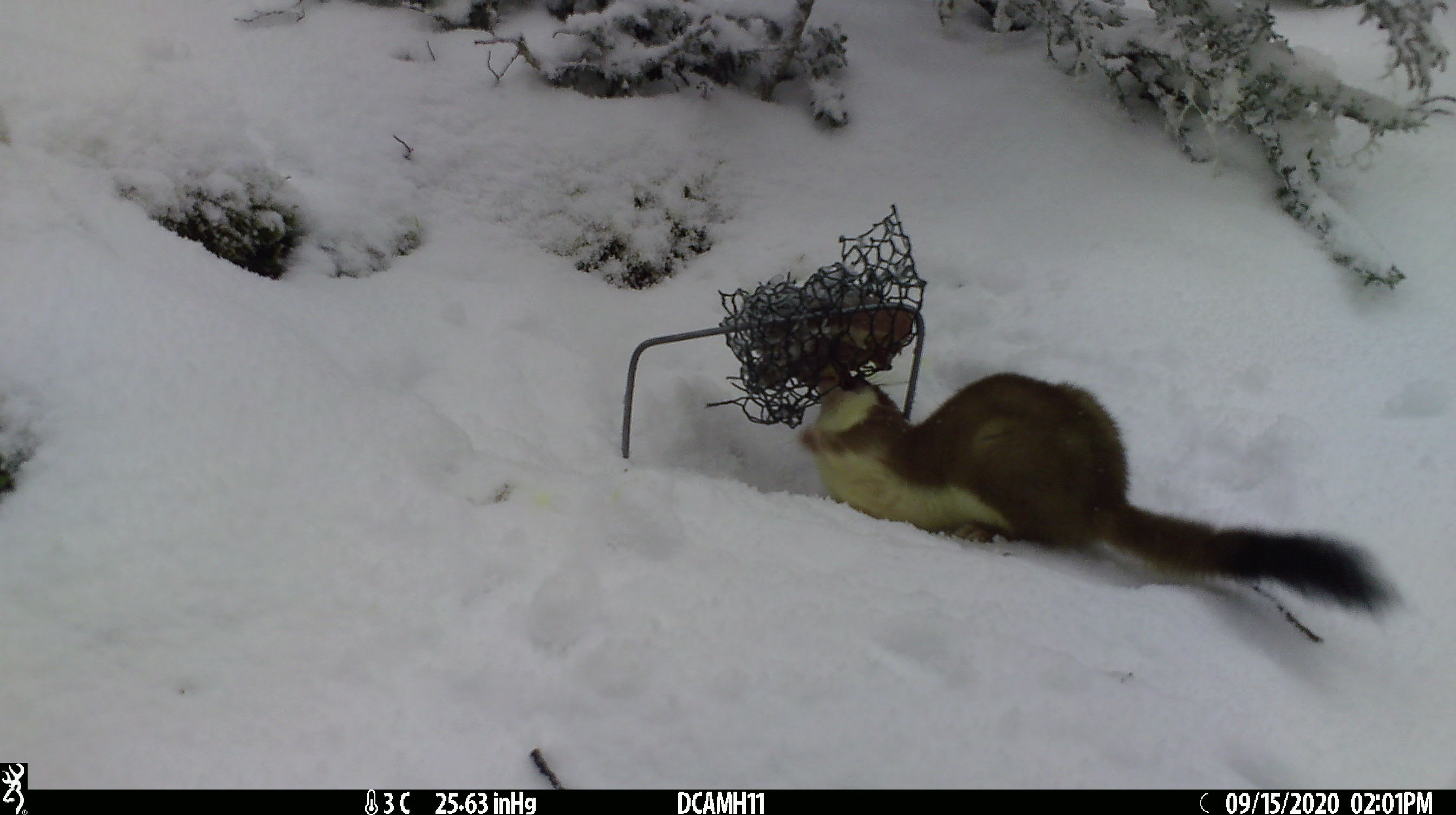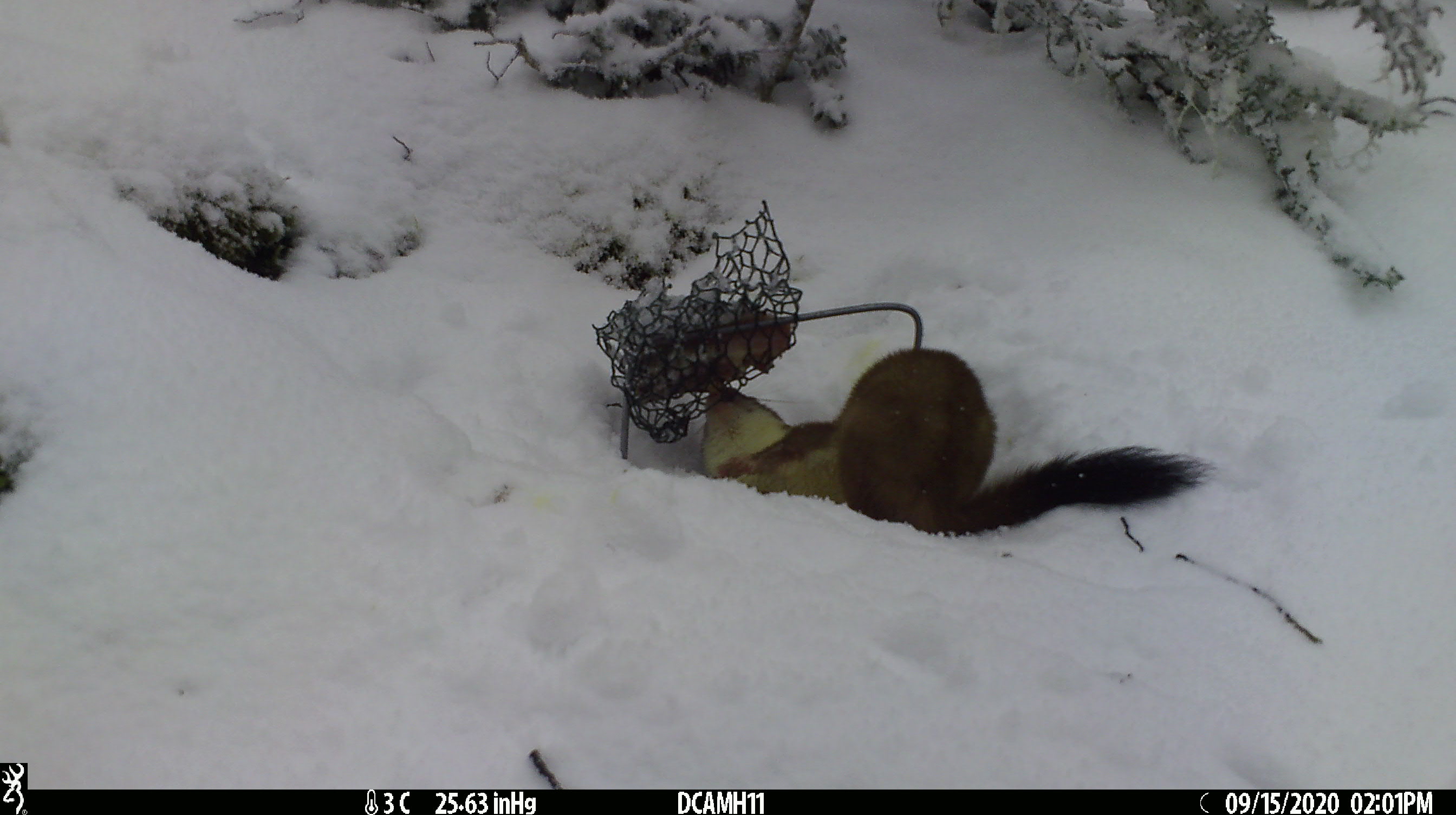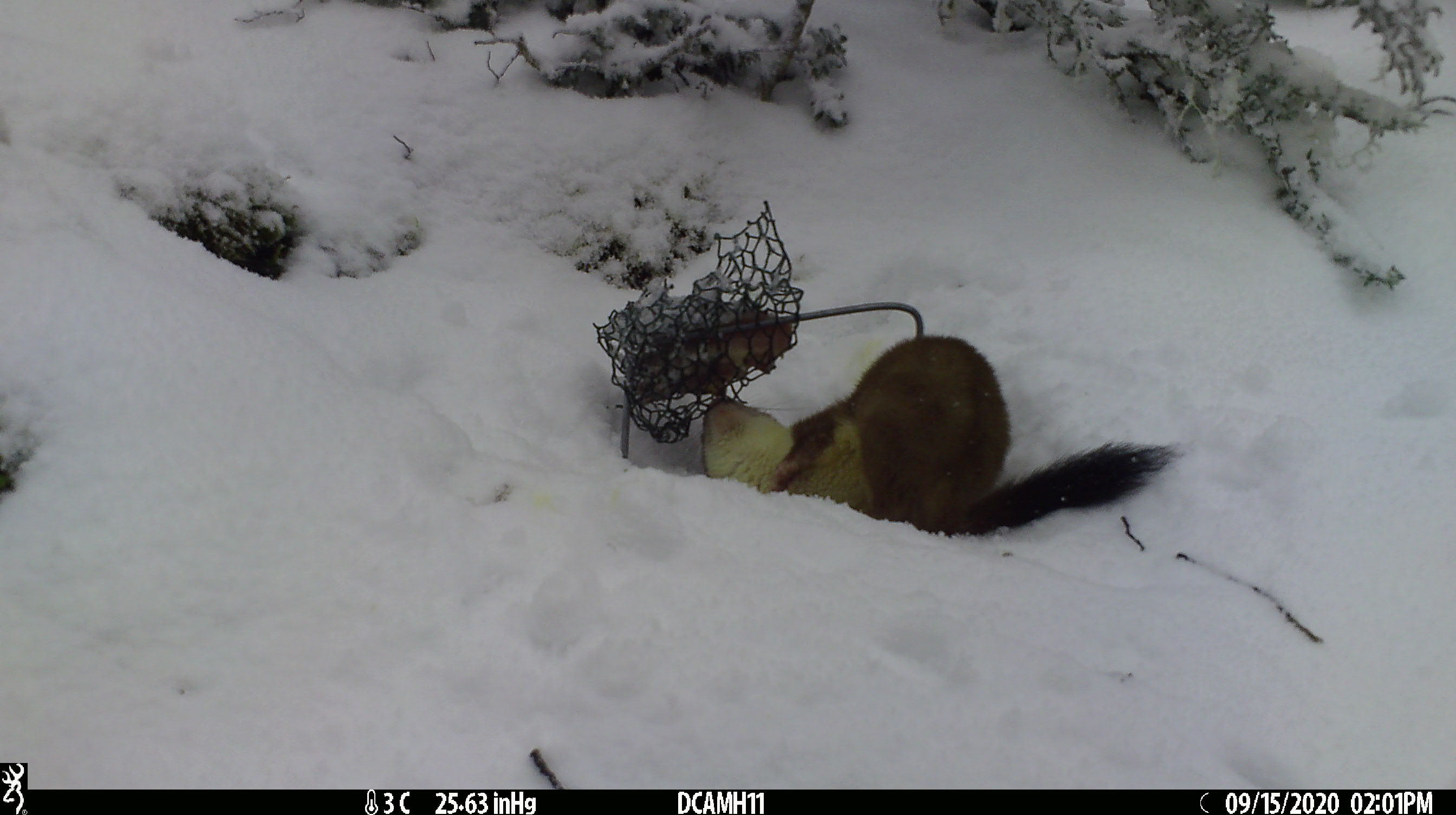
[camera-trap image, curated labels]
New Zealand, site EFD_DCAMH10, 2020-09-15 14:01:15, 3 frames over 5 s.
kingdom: Animalia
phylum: Chordata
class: Mammalia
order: Carnivora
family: Mustelidae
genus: Mustela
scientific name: Mustela erminea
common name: stoat